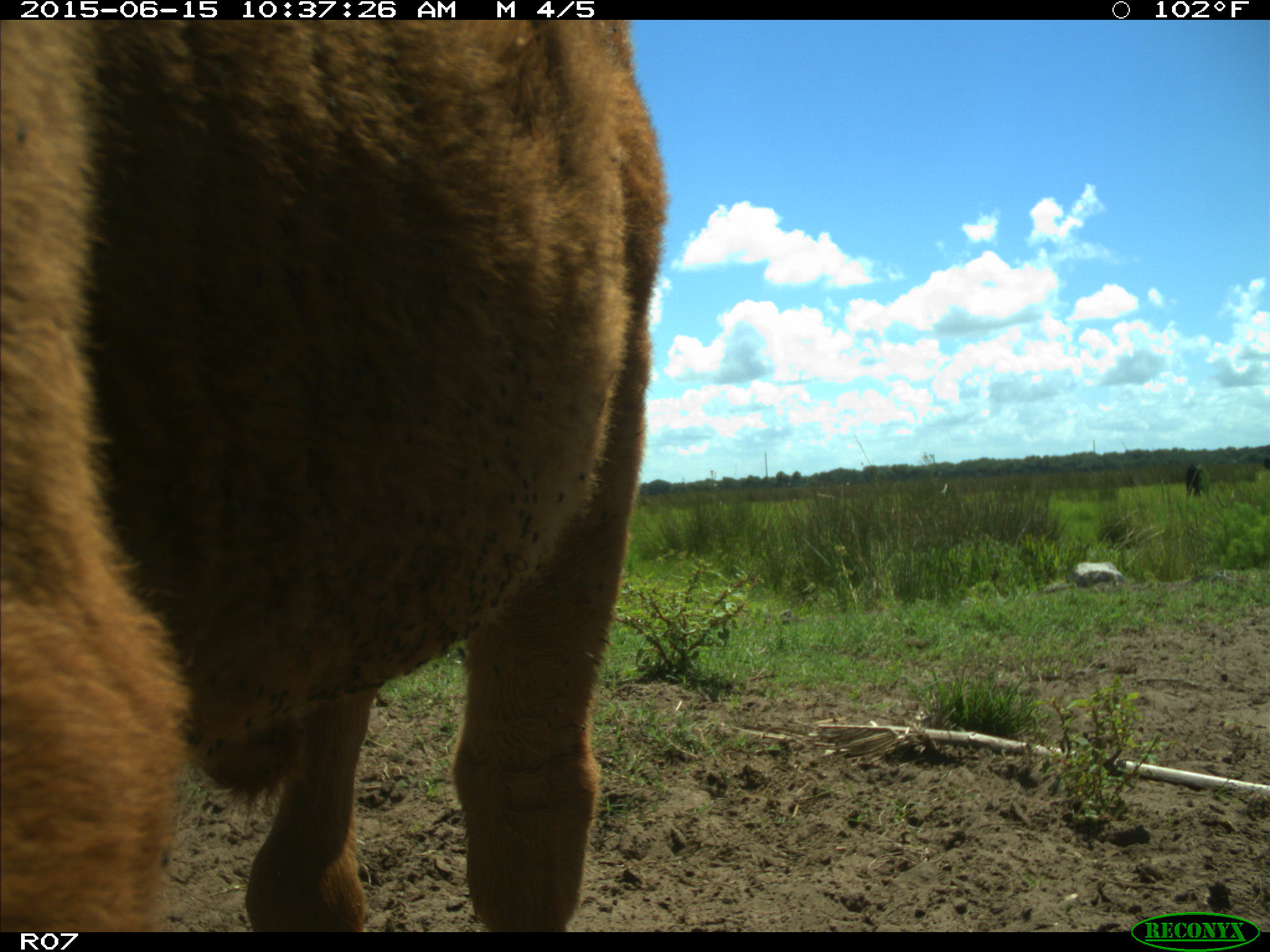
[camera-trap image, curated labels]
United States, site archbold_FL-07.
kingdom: Animalia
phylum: Chordata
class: Mammalia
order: Artiodactyla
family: Bovidae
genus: Bos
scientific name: Bos taurus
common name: domestic cow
Bos taurus (domestic cow).